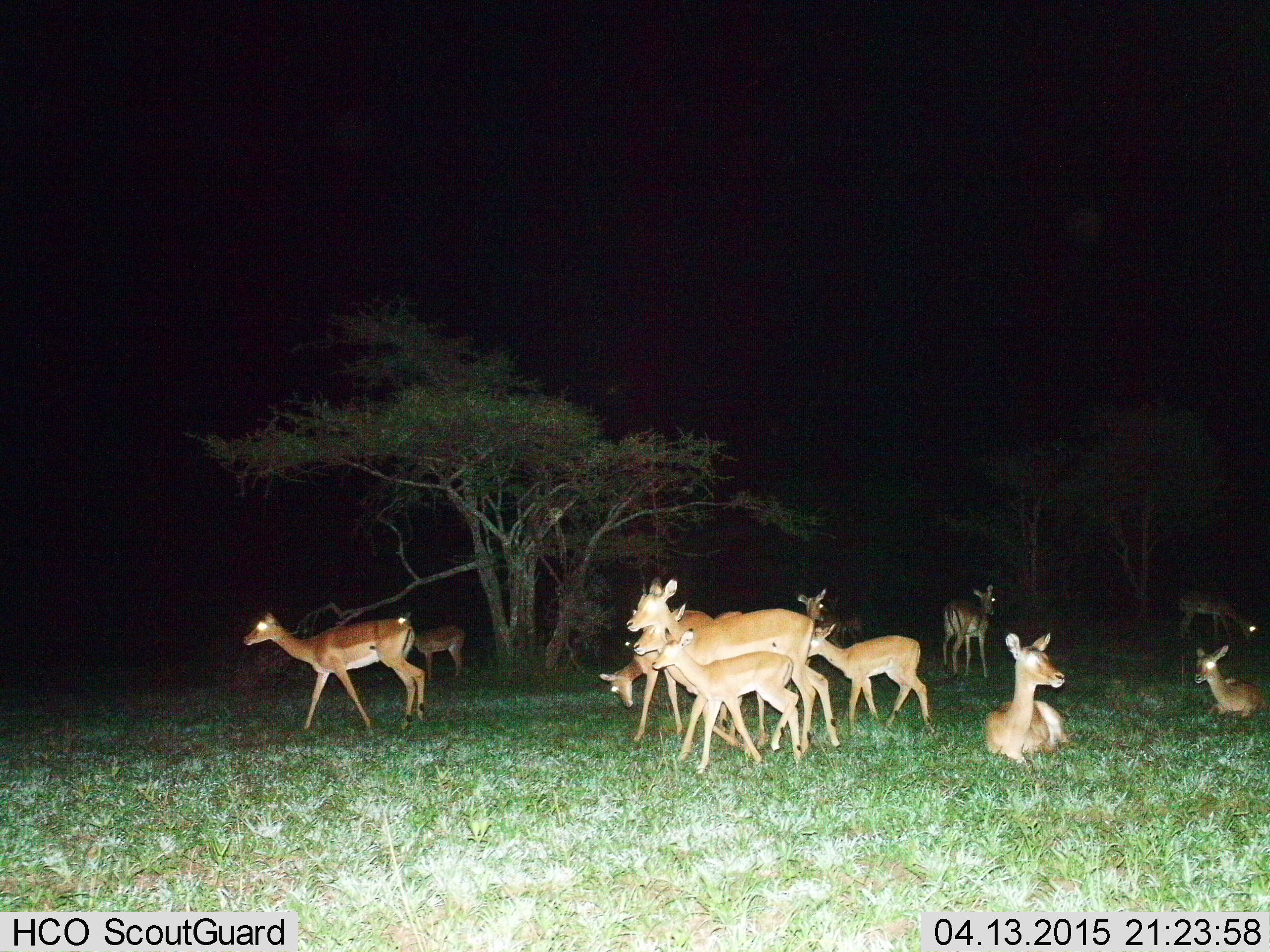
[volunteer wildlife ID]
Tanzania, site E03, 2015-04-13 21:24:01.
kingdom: Animalia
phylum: Chordata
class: Mammalia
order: Artiodactyla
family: Bovidae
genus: Aepyceros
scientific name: Aepyceros melampus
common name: impala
Impala (Aepyceros melampus), count 11-50. Behavior (volunteer vote fractions): standing 70%, resting 90%, moving 60%, interacting 0%. Young present (vote fraction): 70%. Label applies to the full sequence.